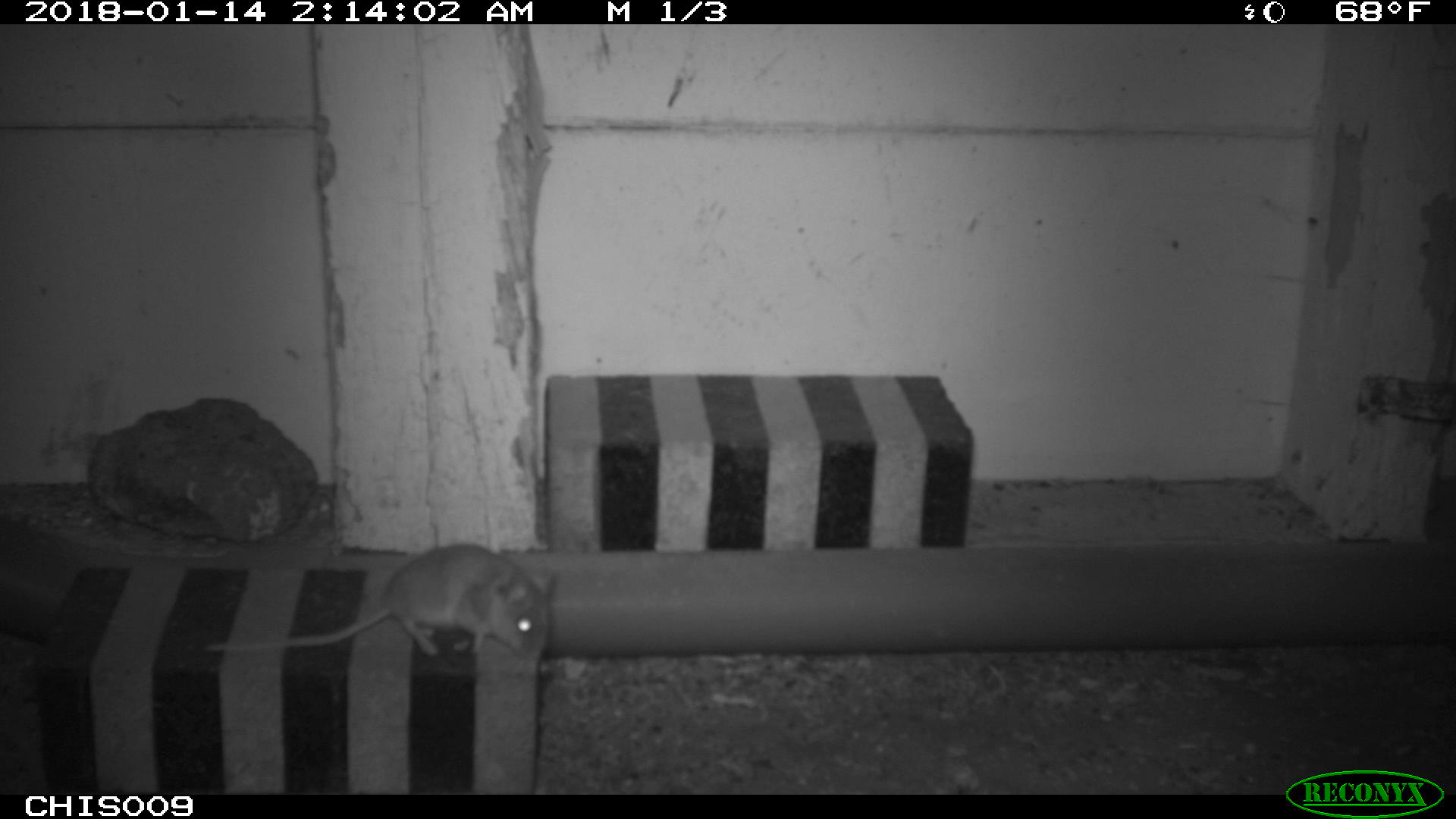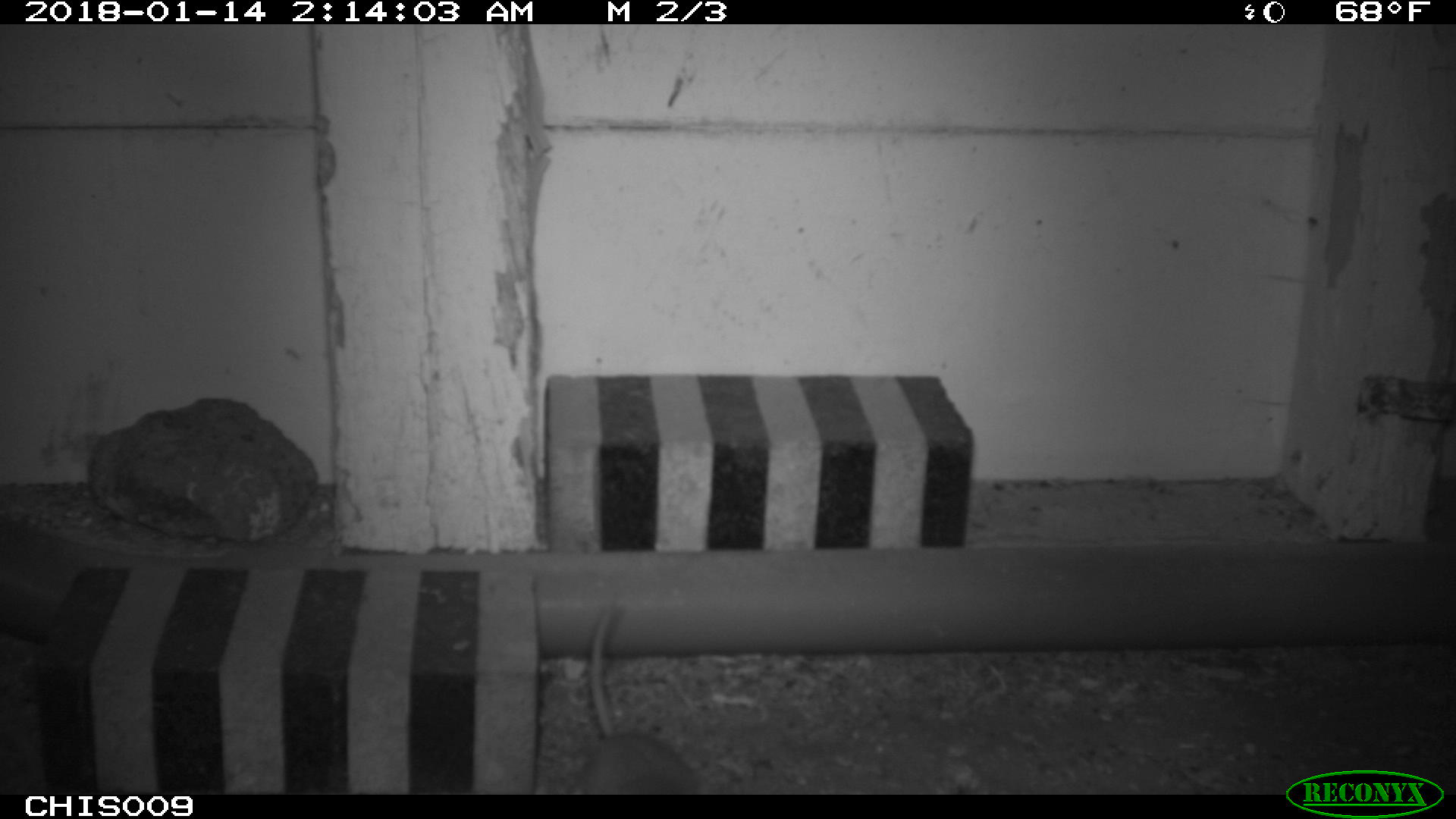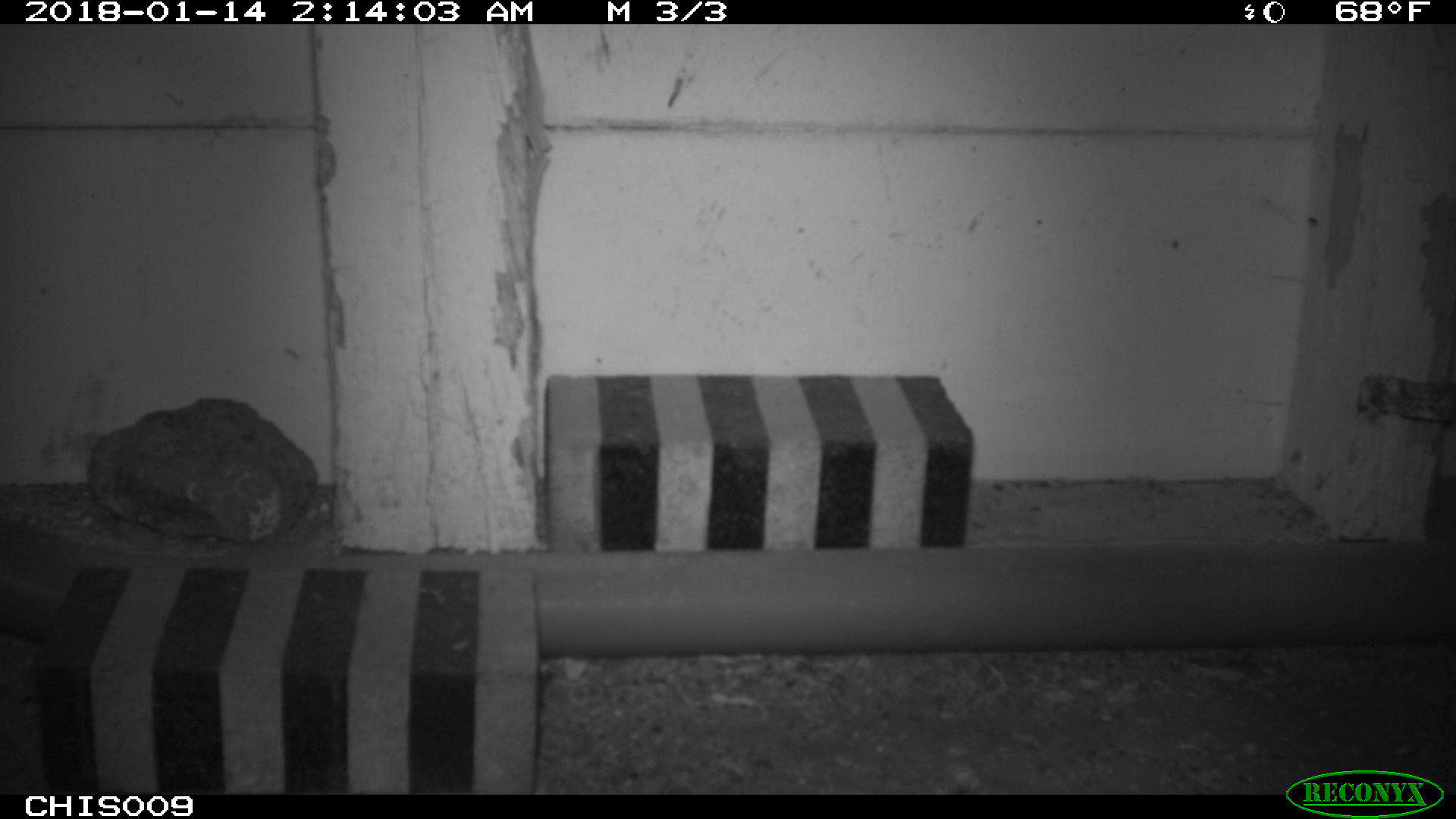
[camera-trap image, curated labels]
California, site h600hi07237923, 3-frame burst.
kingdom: Animalia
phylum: Chordata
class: Mammalia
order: Rodentia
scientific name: Rodentia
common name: rodent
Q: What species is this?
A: Rodent (Rodentia).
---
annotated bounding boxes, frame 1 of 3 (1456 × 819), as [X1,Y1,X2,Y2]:
rodent: [203,544,552,657]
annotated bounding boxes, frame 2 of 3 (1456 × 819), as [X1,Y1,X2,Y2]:
rodent: [572,601,710,796]